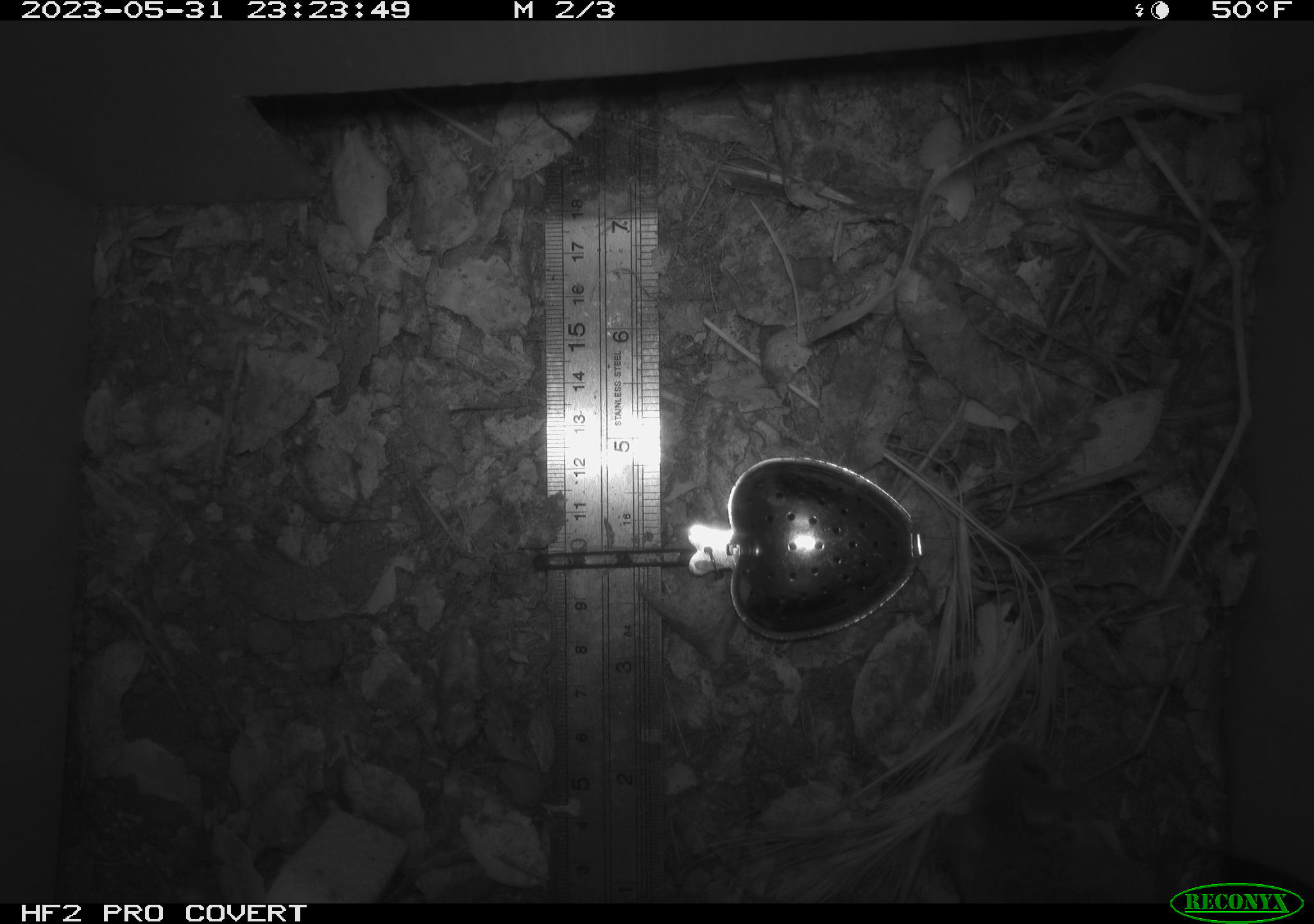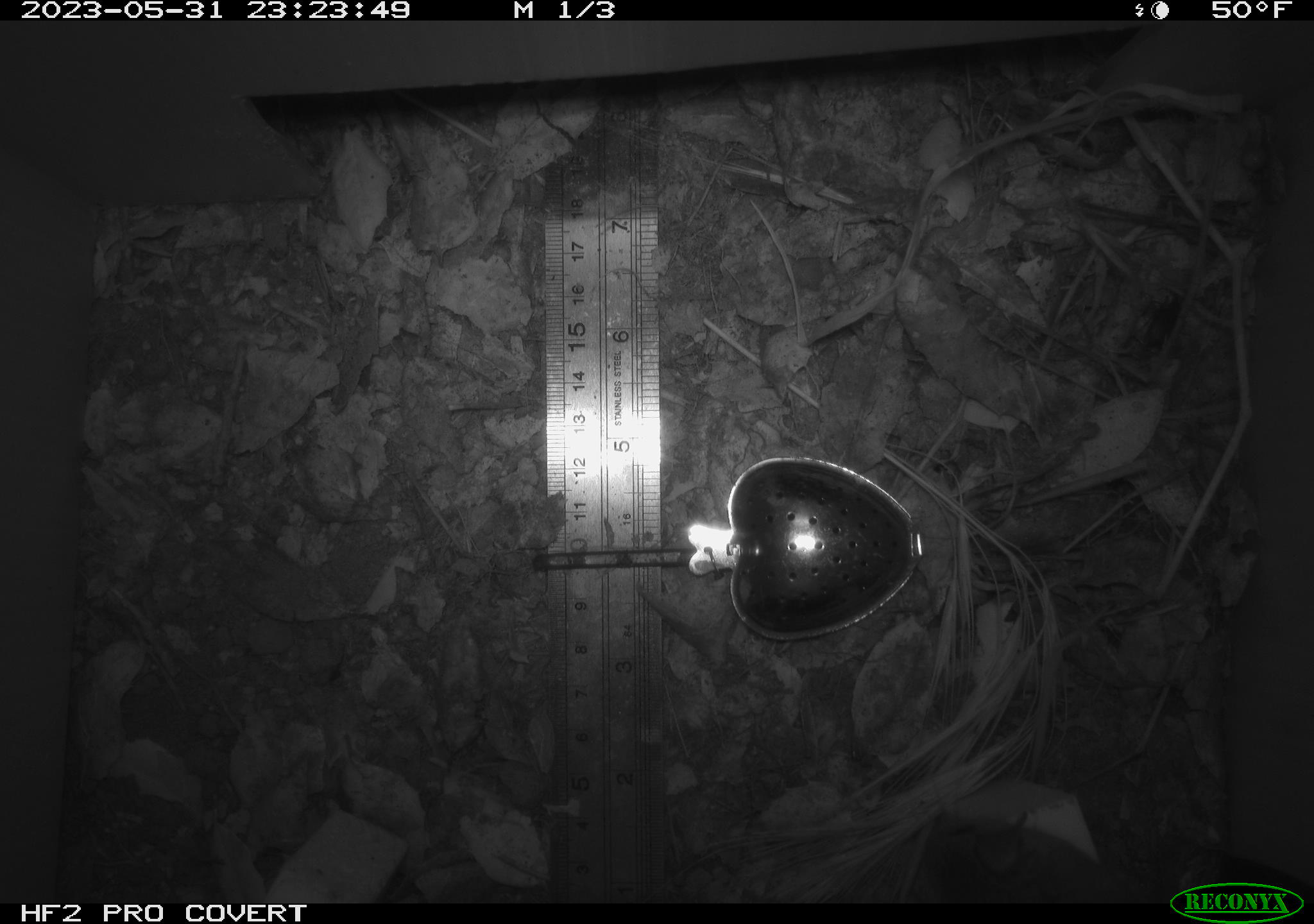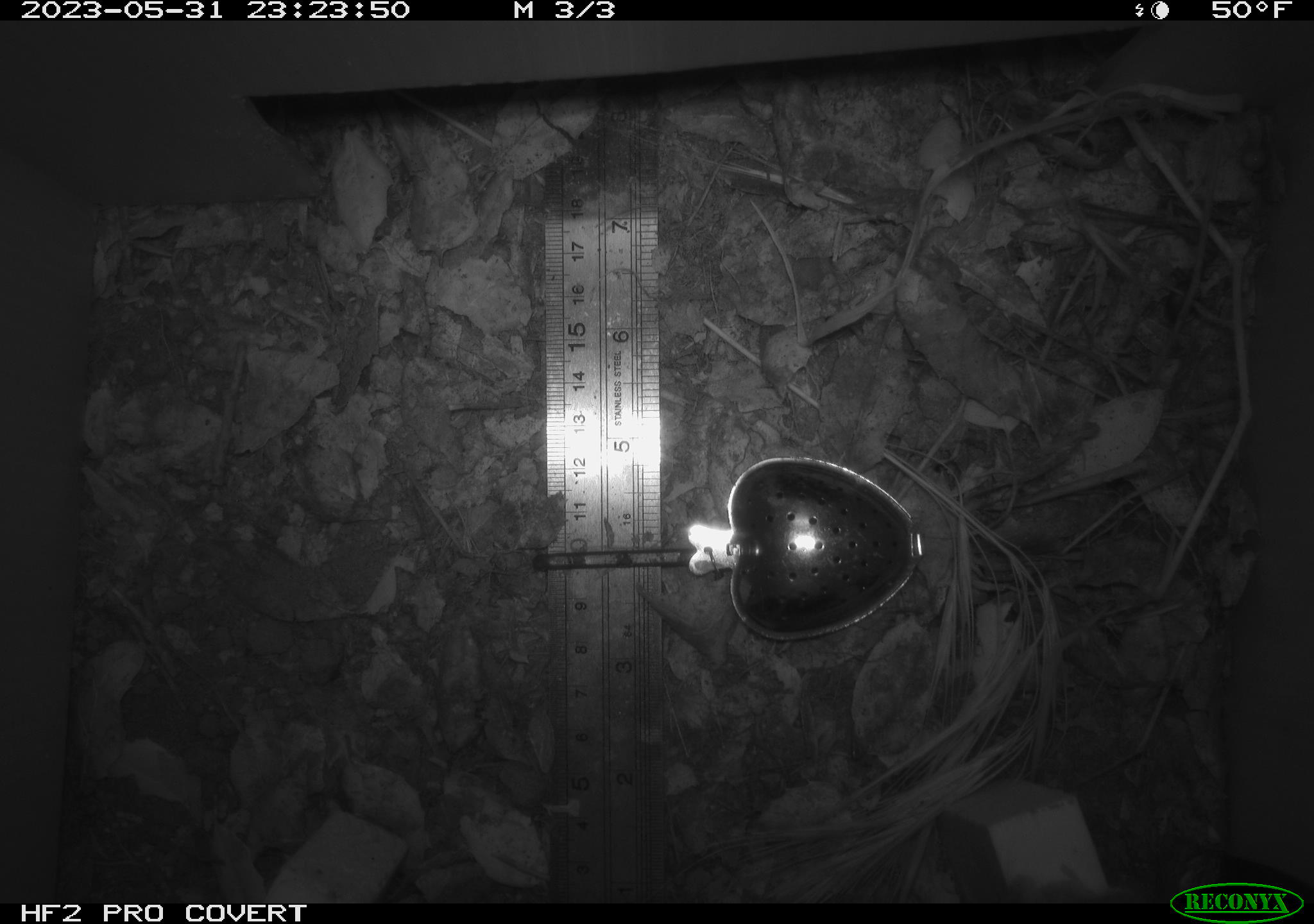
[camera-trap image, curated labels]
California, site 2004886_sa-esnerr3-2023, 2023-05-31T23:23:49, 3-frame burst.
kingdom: Animalia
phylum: Chordata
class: Mammalia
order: Rodentia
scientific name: Rodentia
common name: mouse species